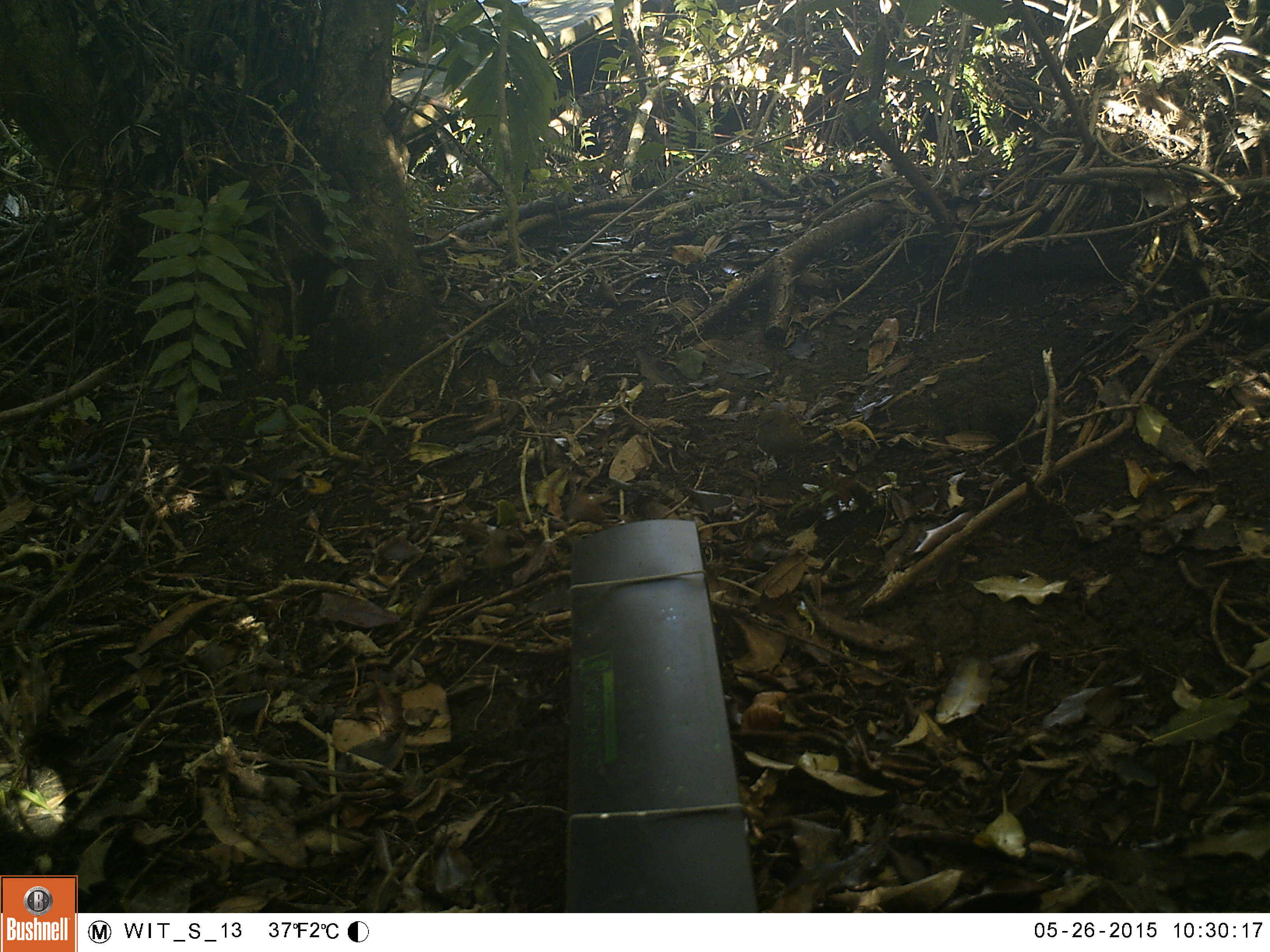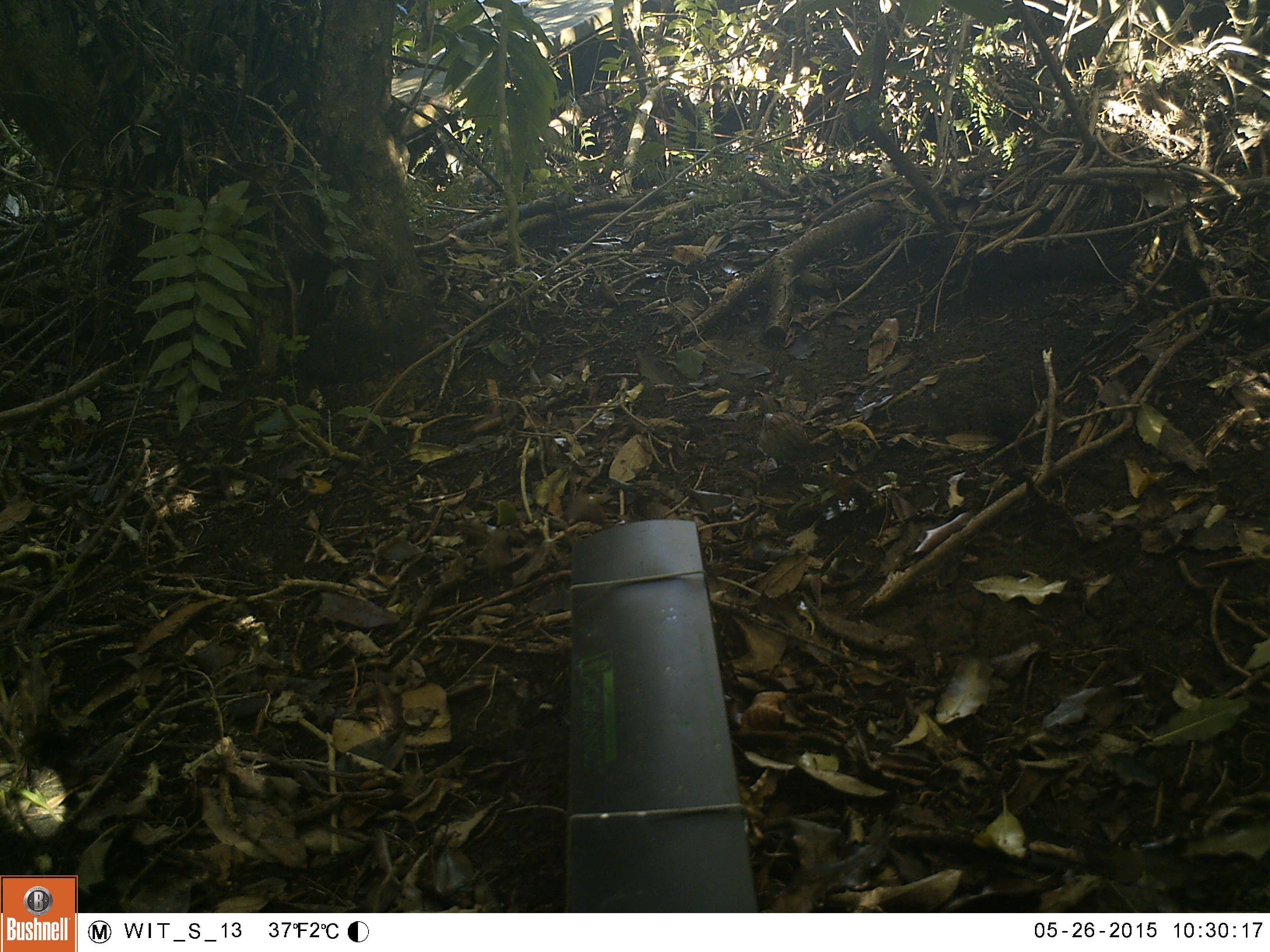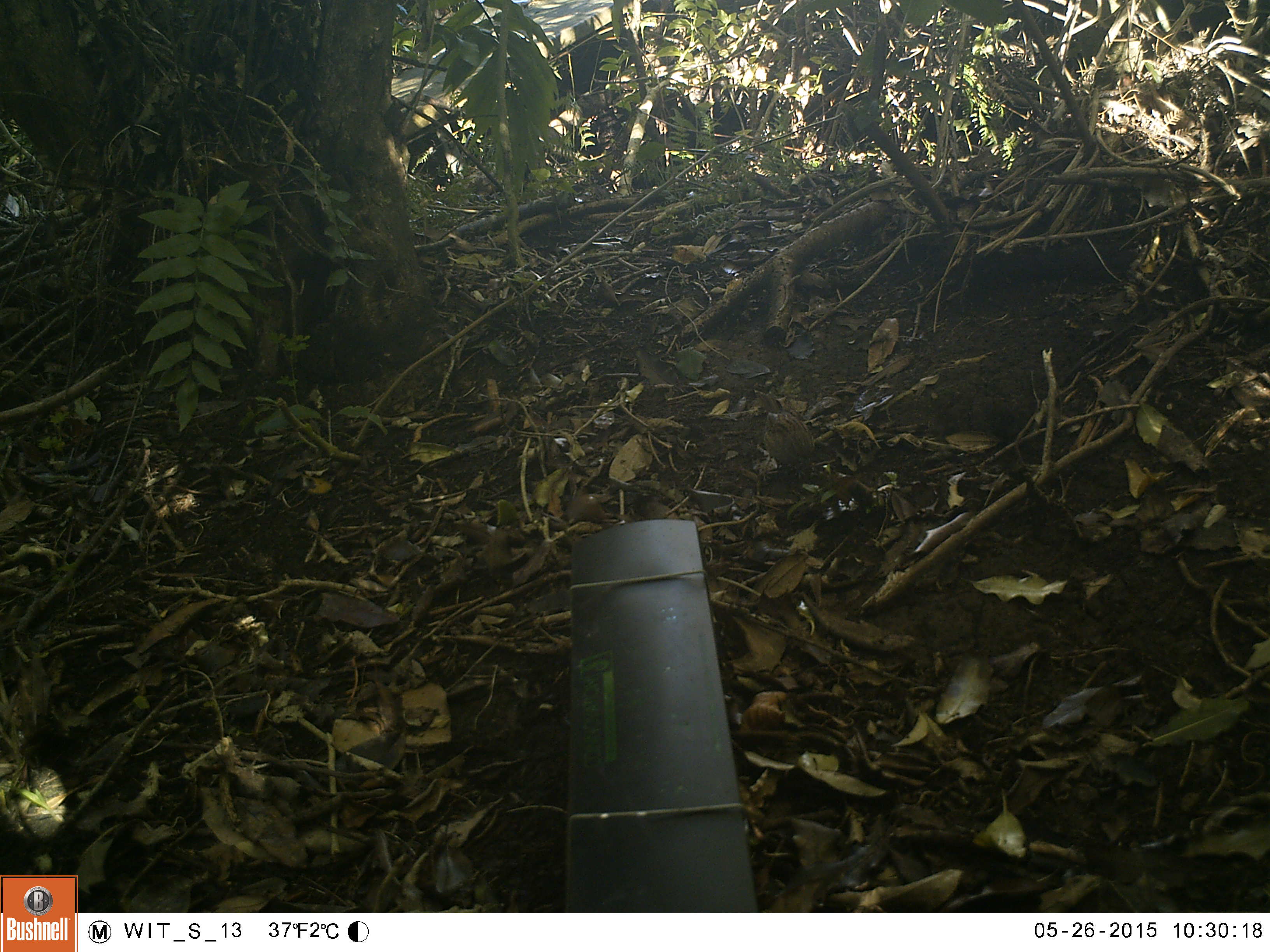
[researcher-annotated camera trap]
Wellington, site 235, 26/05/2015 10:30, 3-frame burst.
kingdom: Animalia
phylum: Chordata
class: Aves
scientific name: Aves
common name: bird